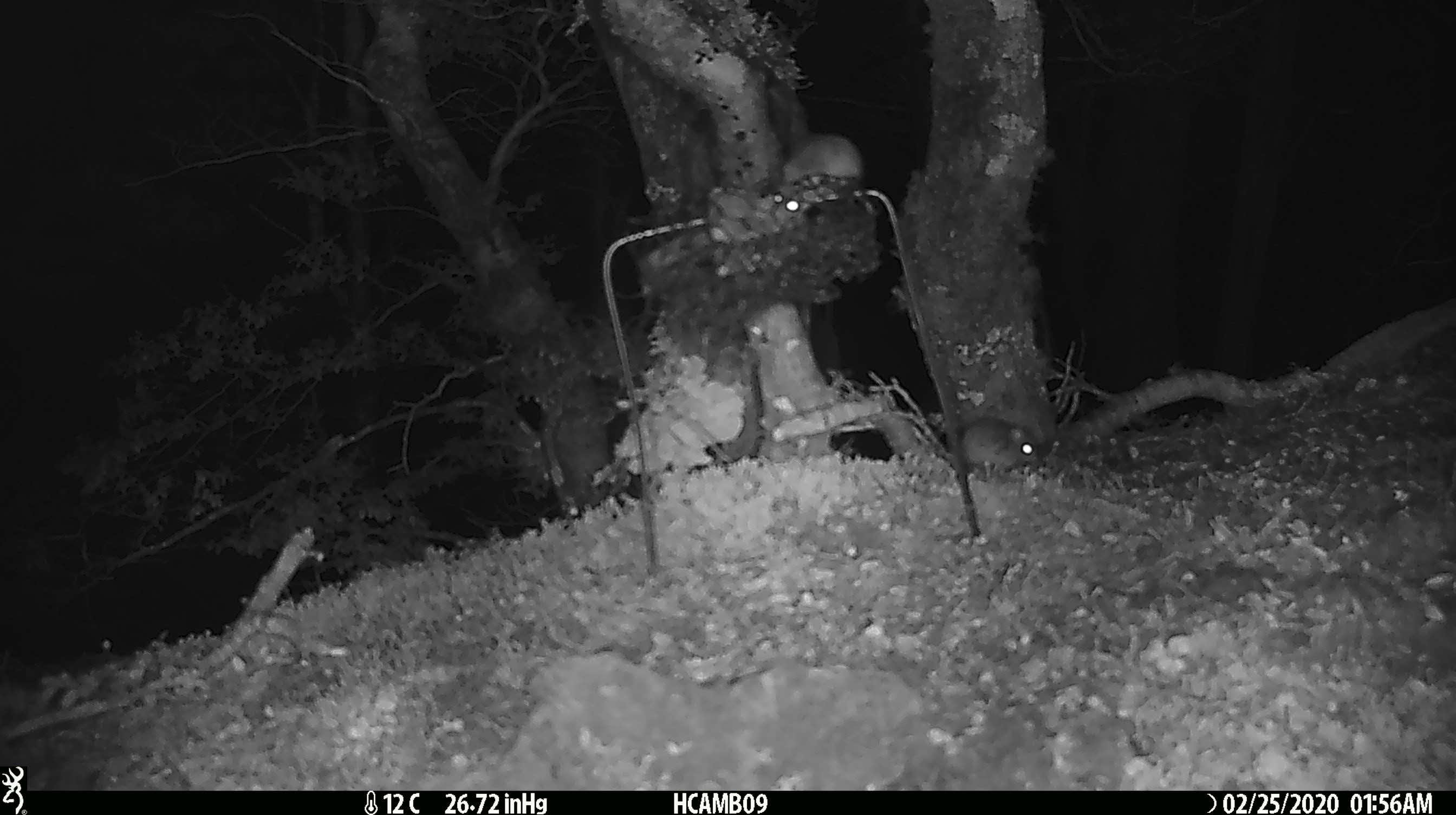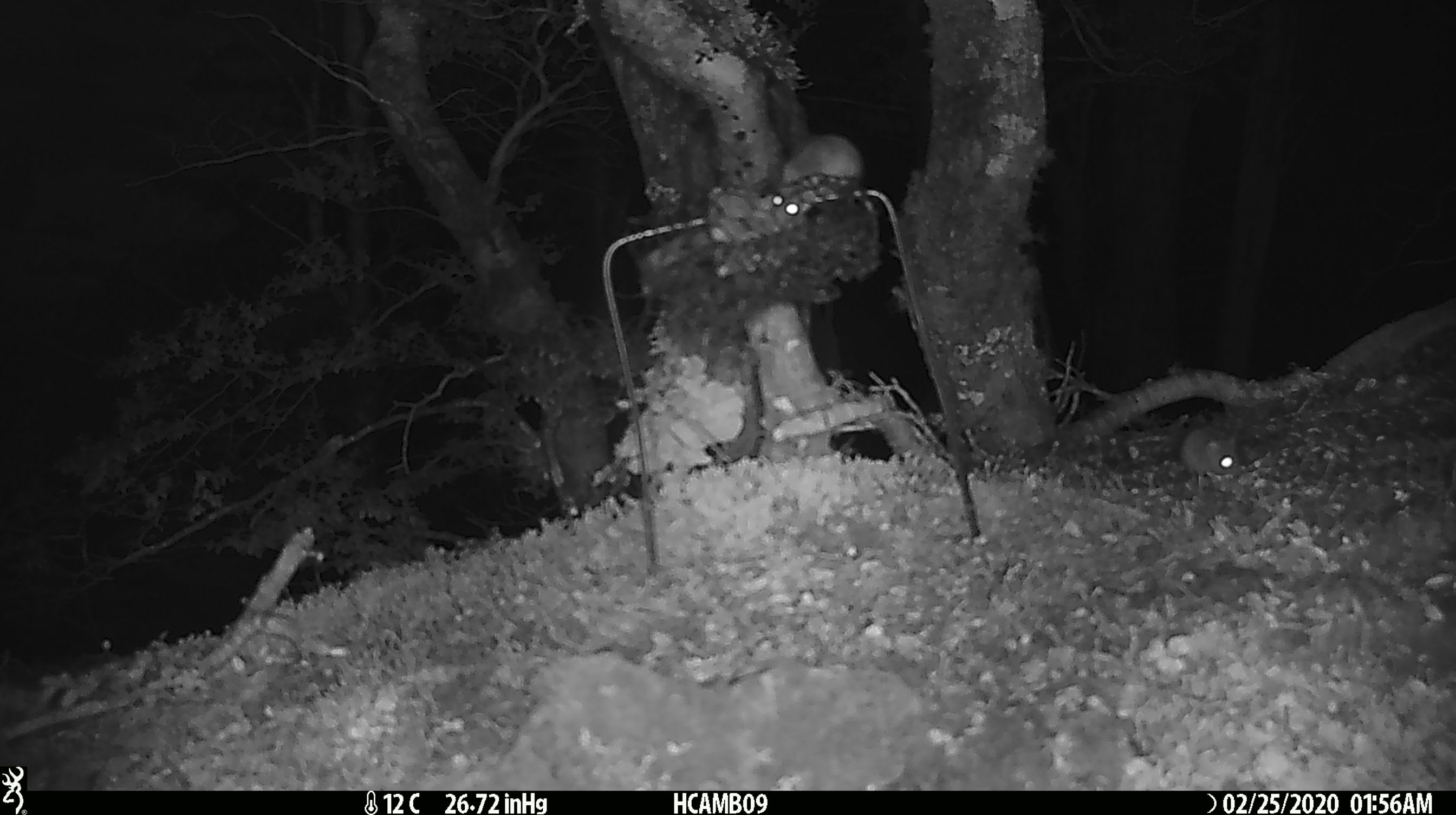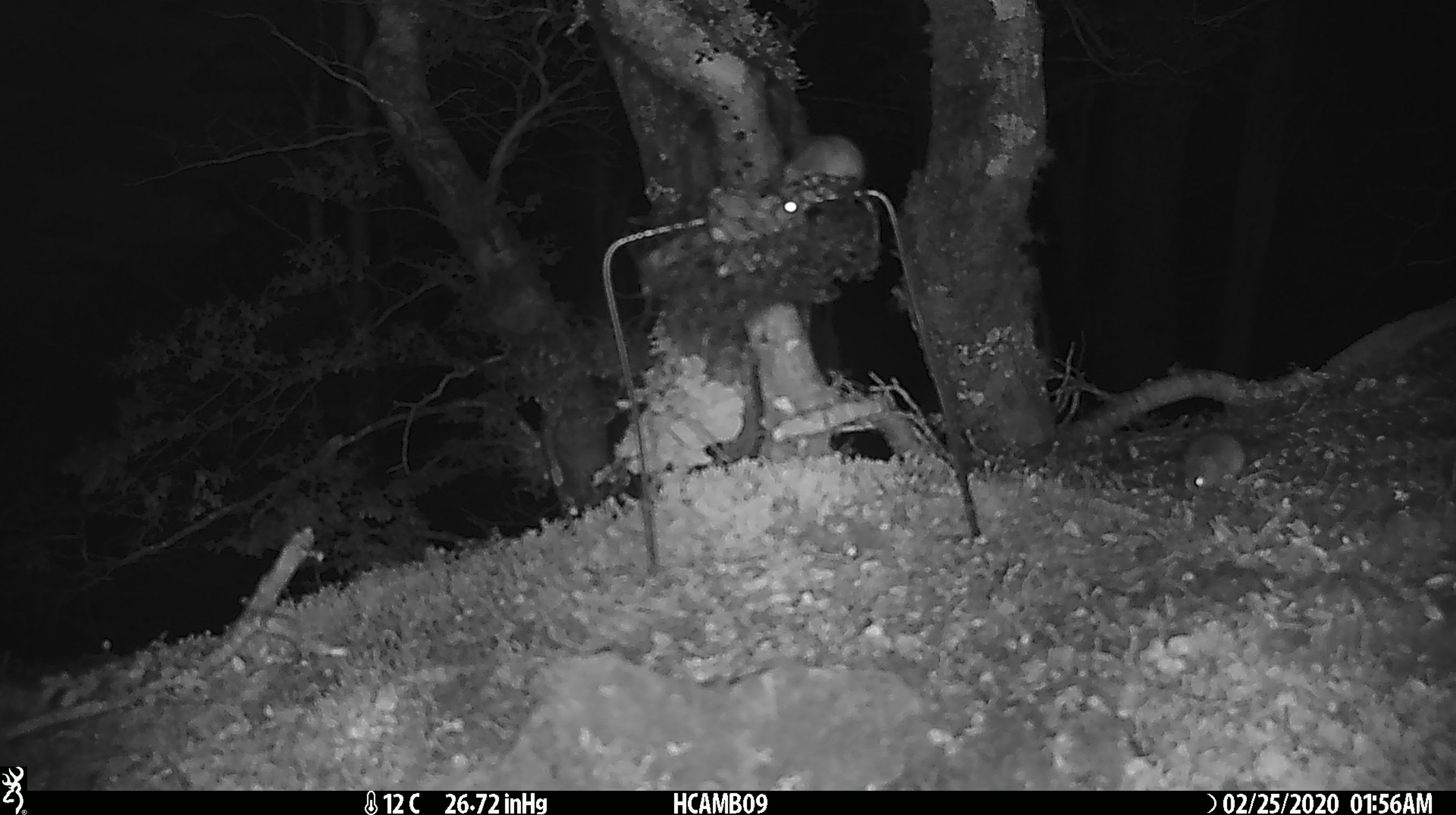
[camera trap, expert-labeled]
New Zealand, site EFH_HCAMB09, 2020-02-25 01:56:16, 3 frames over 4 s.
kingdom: Animalia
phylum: Chordata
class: Mammalia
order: Rodentia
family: Muridae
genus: Mus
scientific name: Mus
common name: mouse